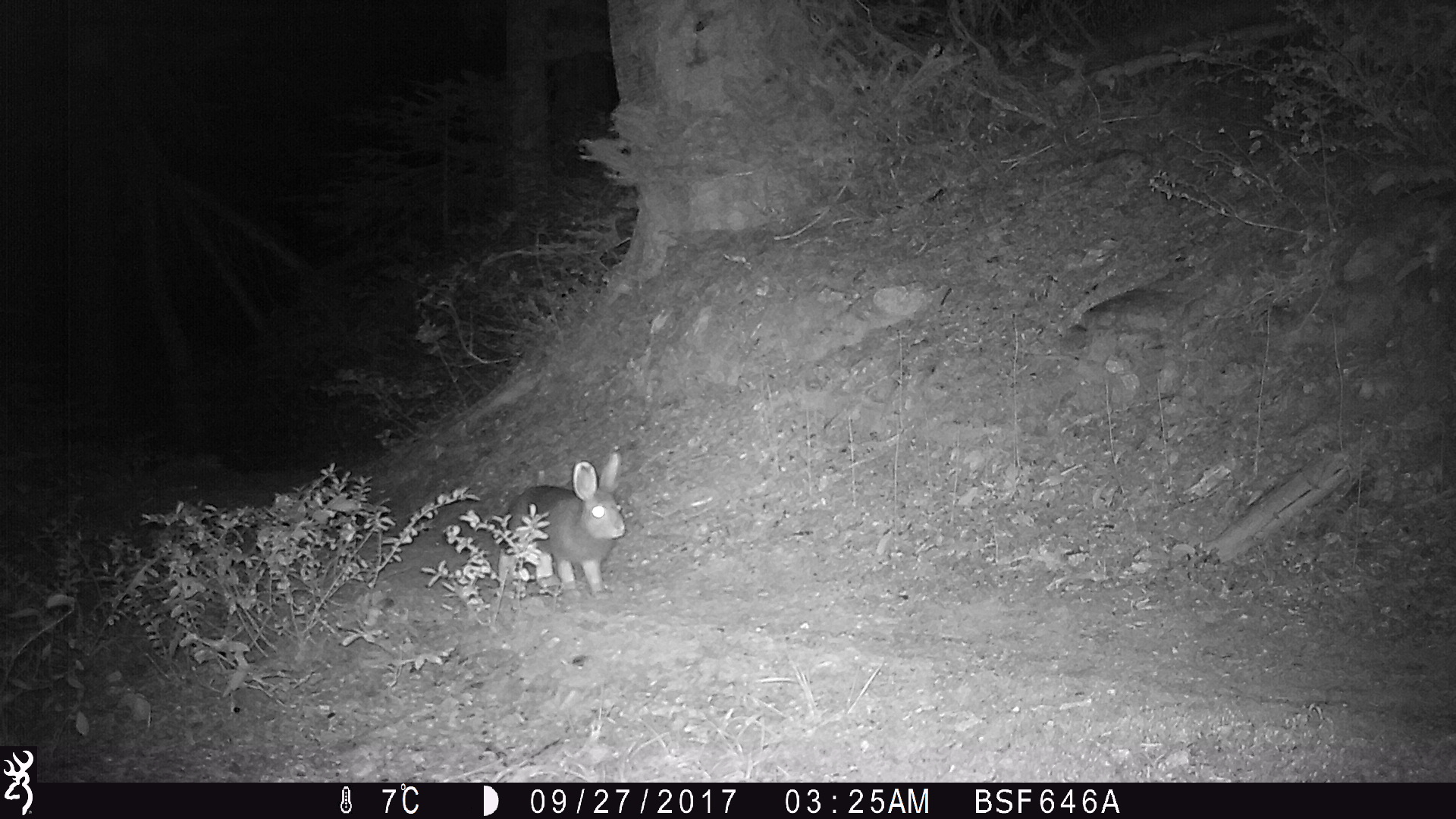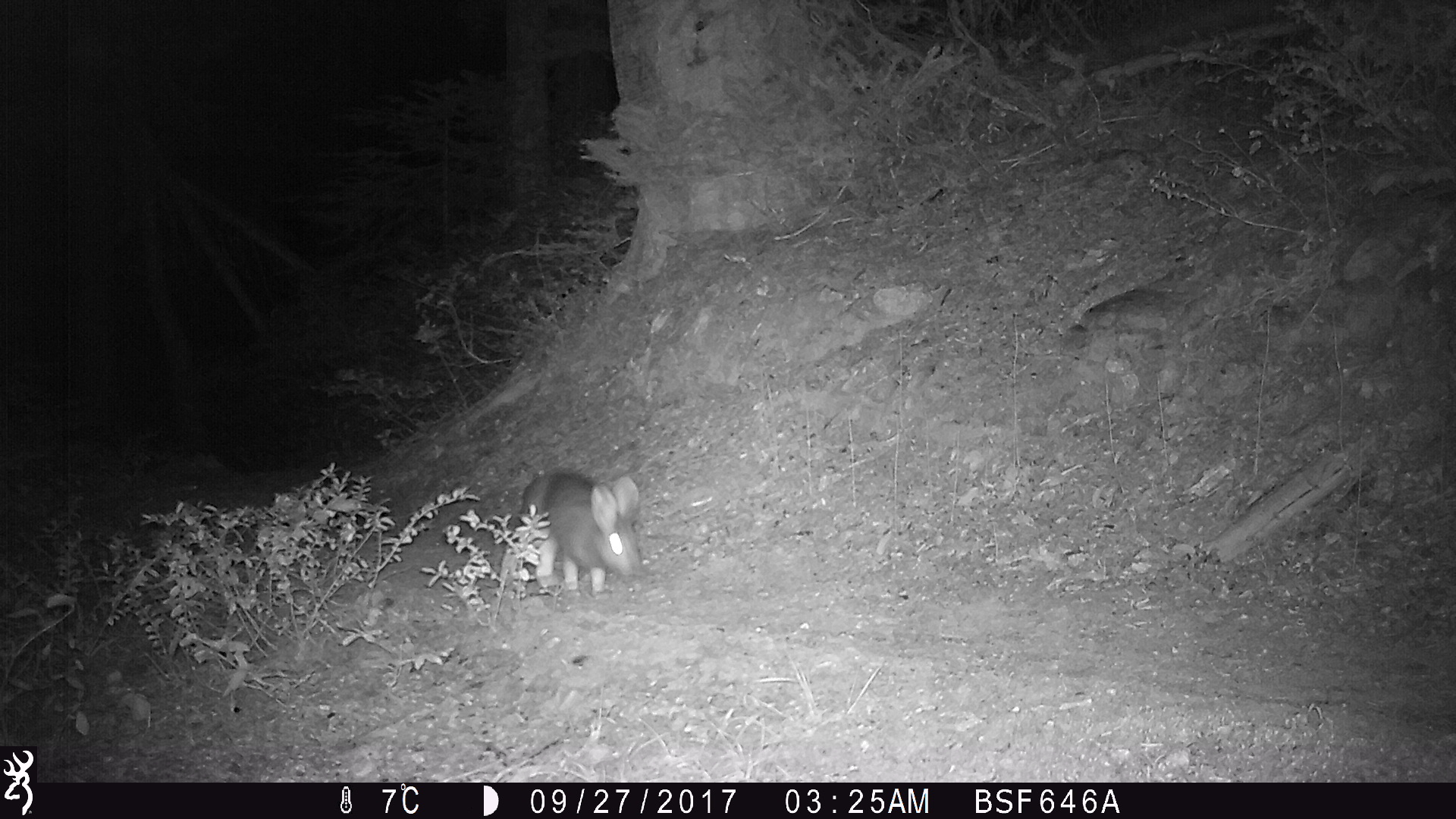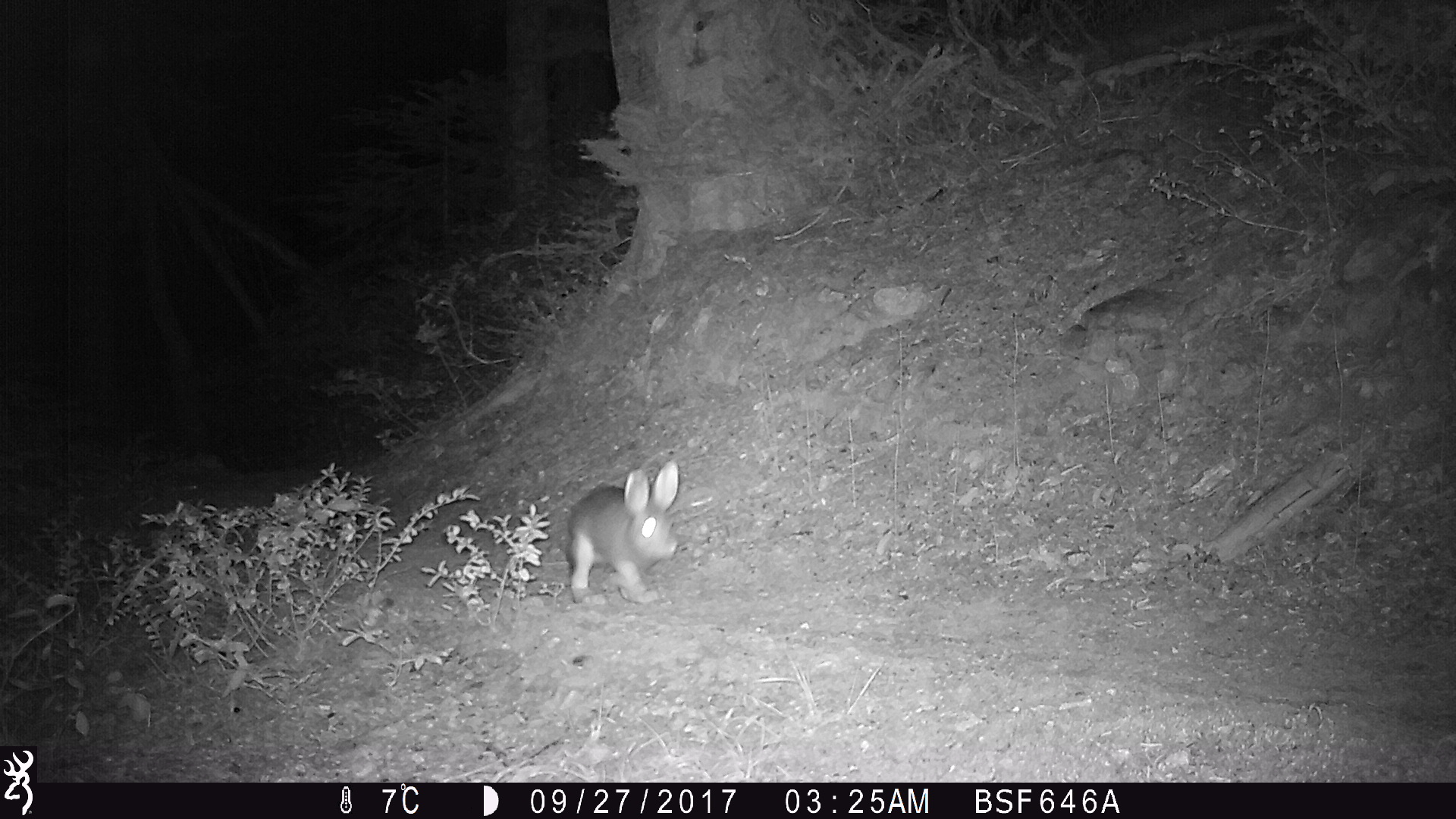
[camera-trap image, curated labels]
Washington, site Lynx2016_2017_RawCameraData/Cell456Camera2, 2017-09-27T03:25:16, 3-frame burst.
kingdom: Animalia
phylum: Chordata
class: Mammalia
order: Lagomorpha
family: Leporidae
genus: Lepus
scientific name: Lepus americanus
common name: snowshoe hare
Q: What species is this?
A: Lepus americanus (snowshoe hare).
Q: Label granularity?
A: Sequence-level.